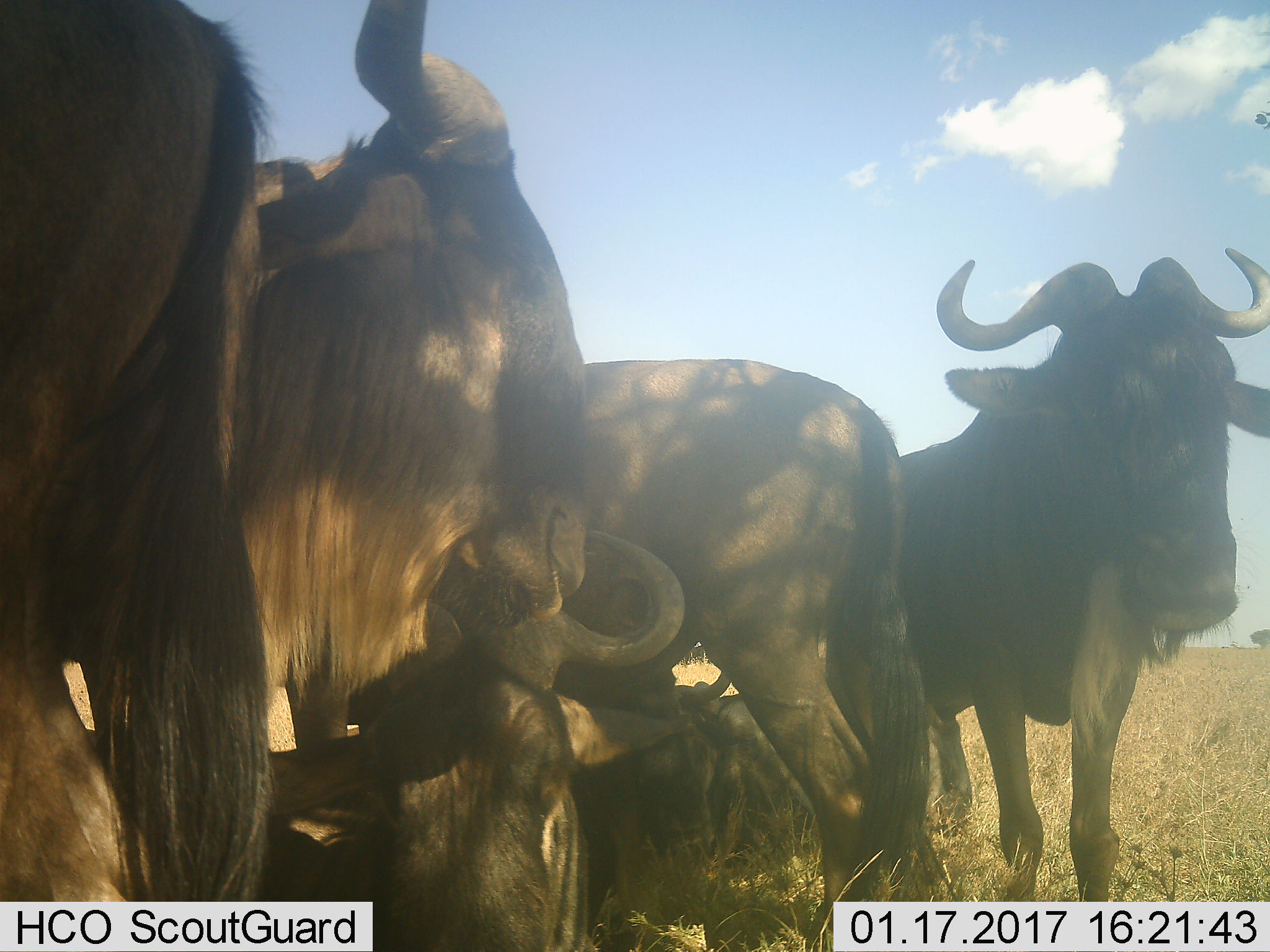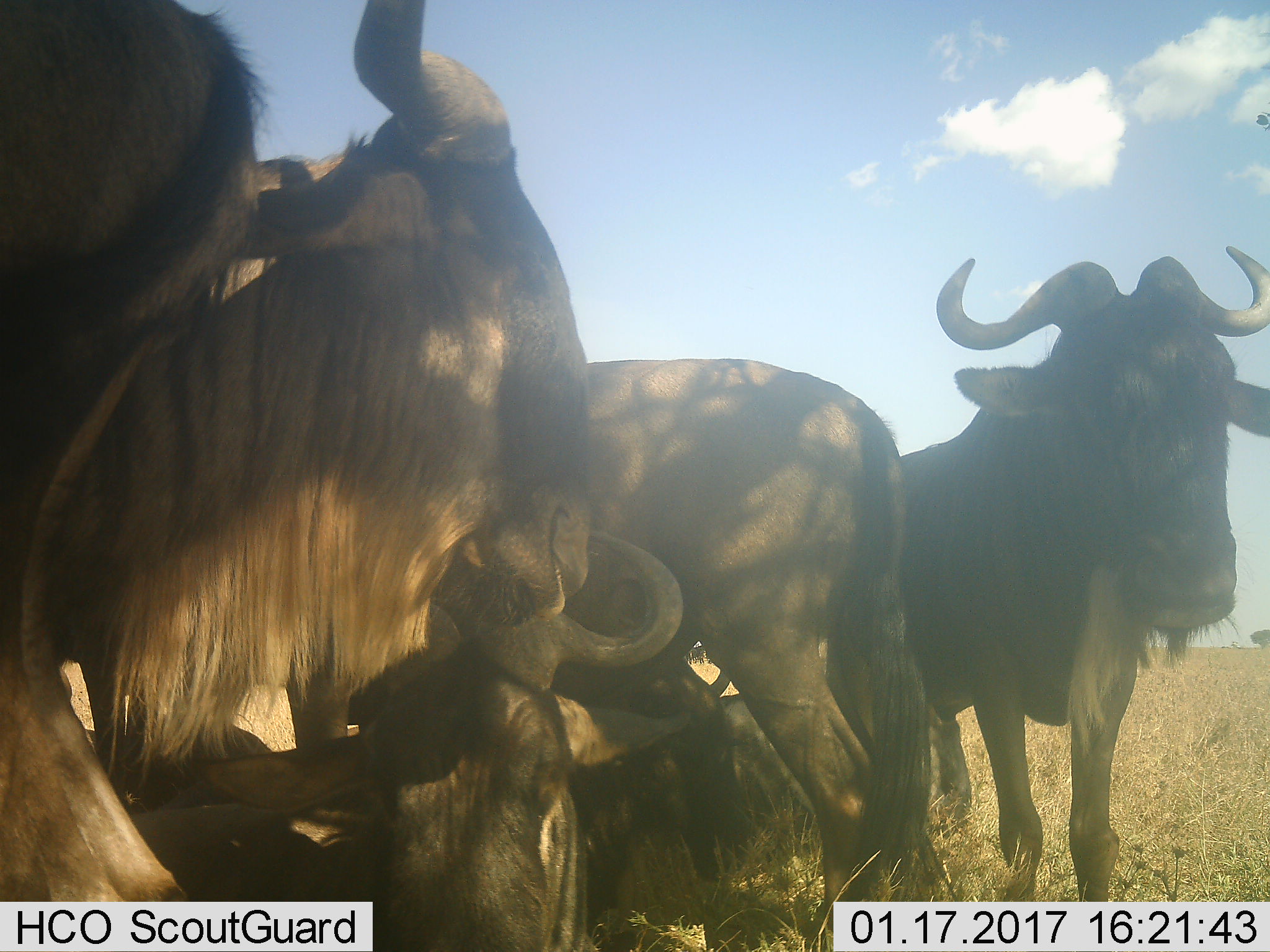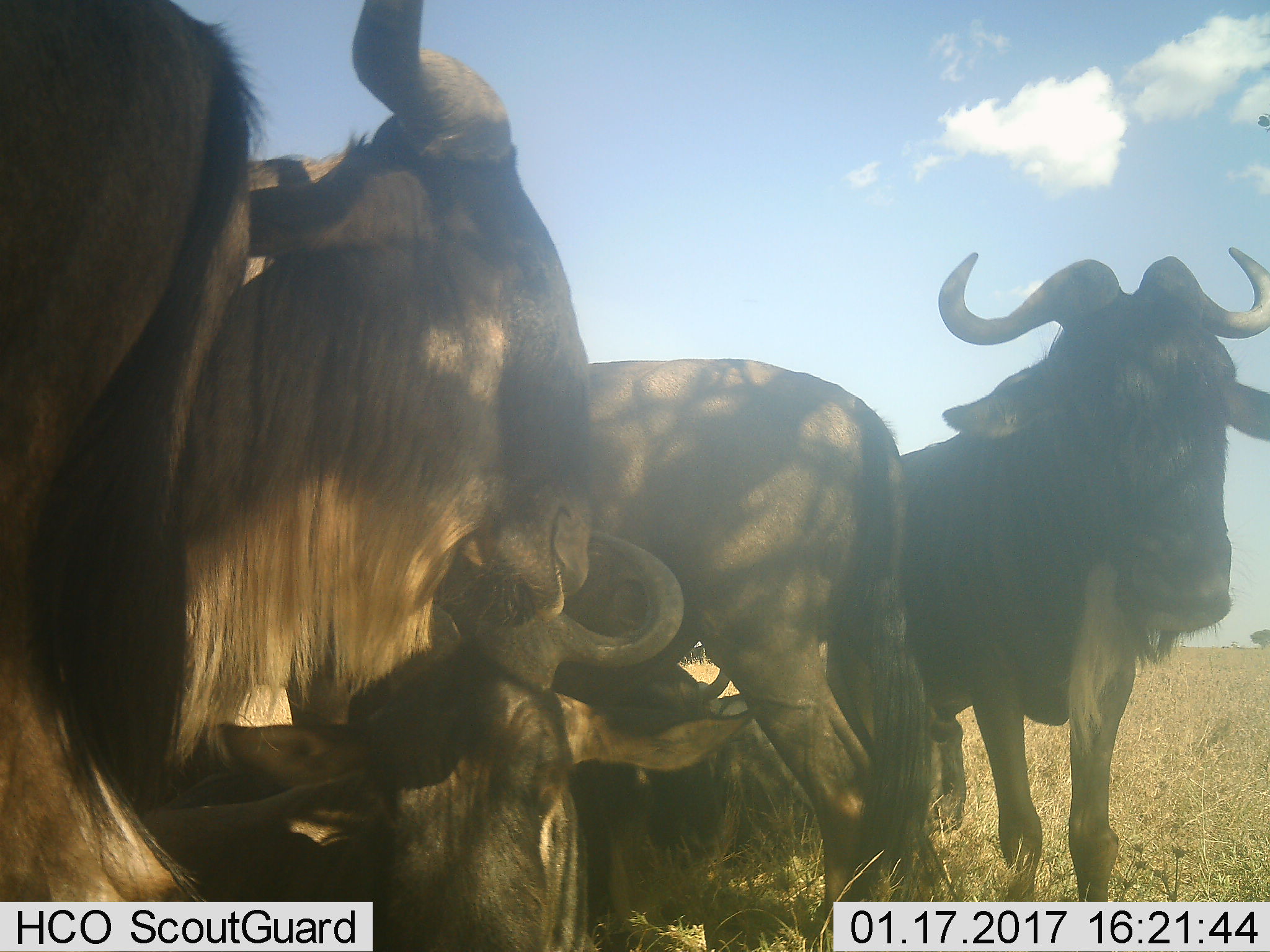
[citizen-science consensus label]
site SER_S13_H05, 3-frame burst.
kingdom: Animalia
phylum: Chordata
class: Mammalia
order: Artiodactyla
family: Bovidae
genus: Connochaetes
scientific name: Connochaetes taurinus taurinus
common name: blue wildebeest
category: wildebeestblue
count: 6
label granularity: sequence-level